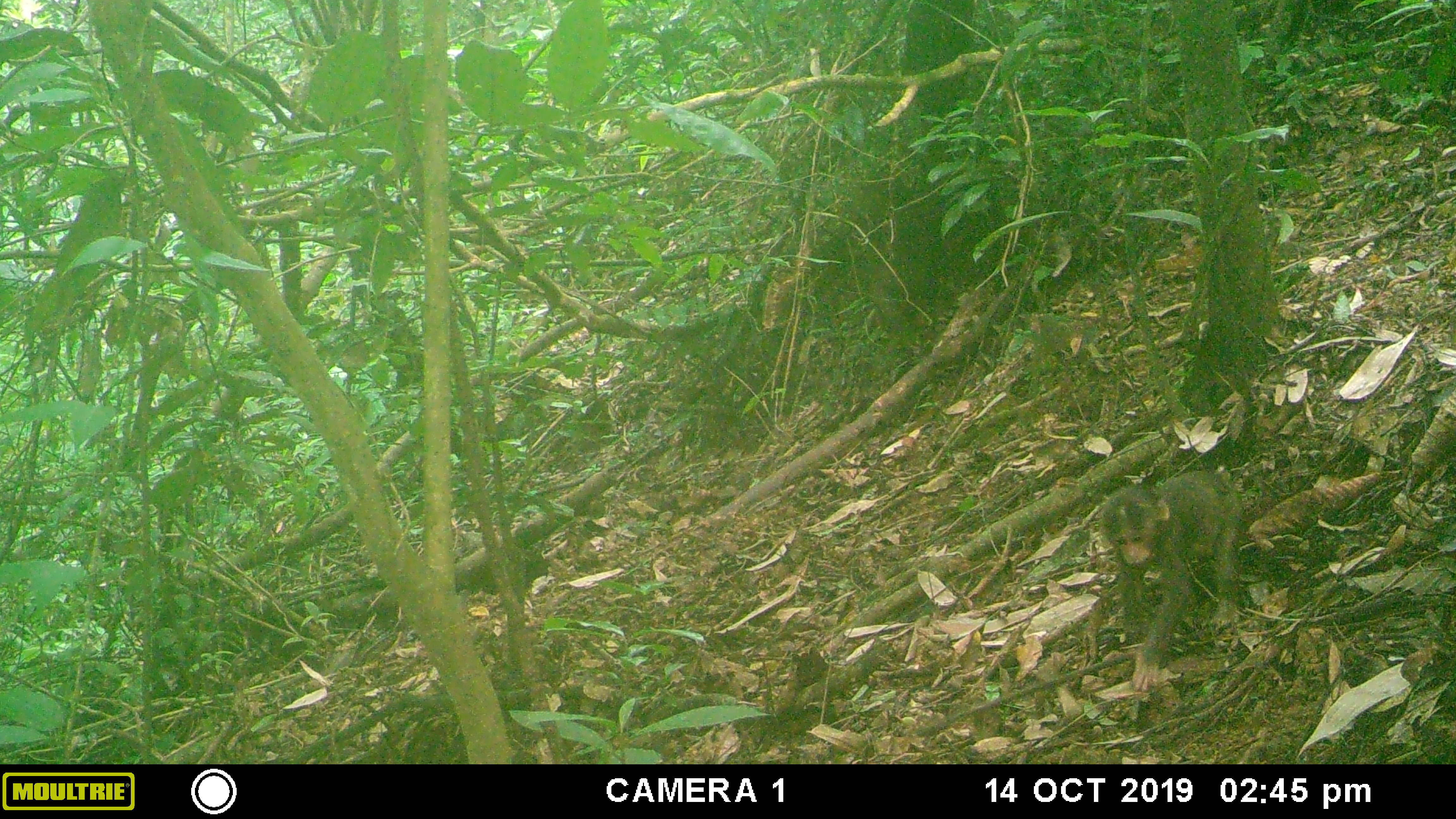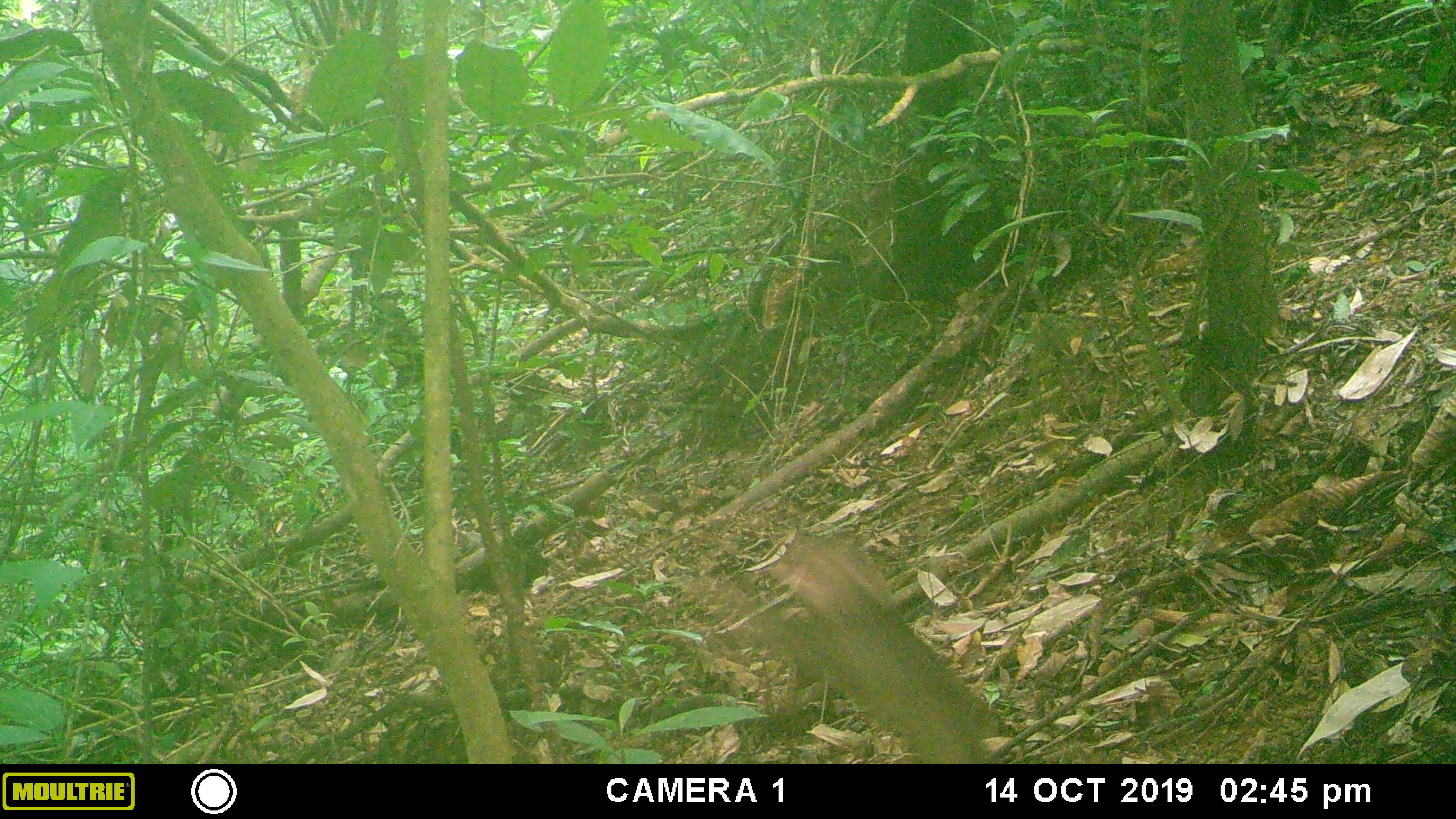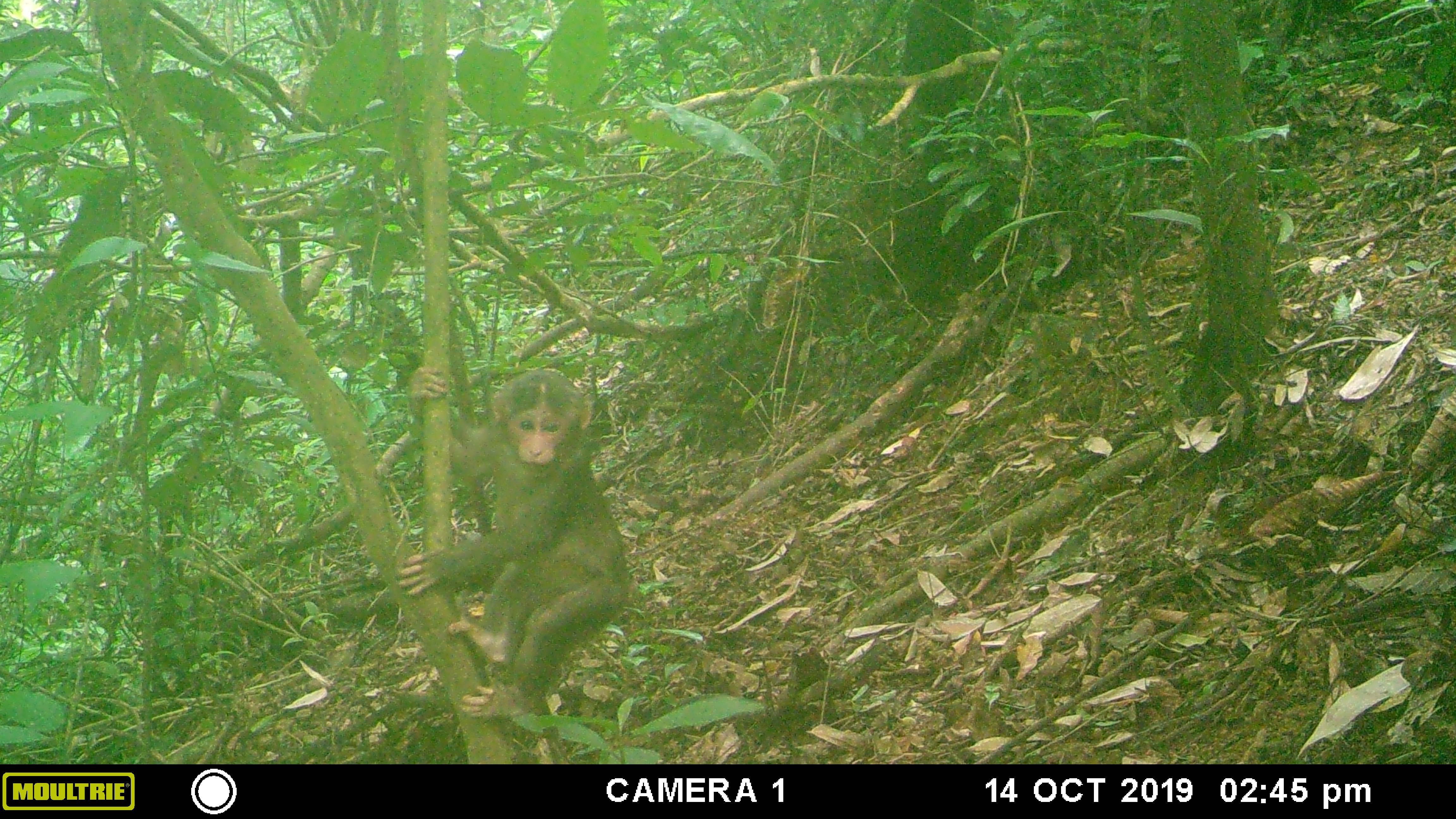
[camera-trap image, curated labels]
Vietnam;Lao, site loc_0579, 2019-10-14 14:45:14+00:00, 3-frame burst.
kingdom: Animalia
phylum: Chordata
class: Mammalia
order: Primates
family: Cercopithecidae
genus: Macaca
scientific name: Macaca arctoides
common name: stump-tailed macaque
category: stump tailed macaque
Stump tailed macaque (stump-tailed macaque) (Macaca arctoides). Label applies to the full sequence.